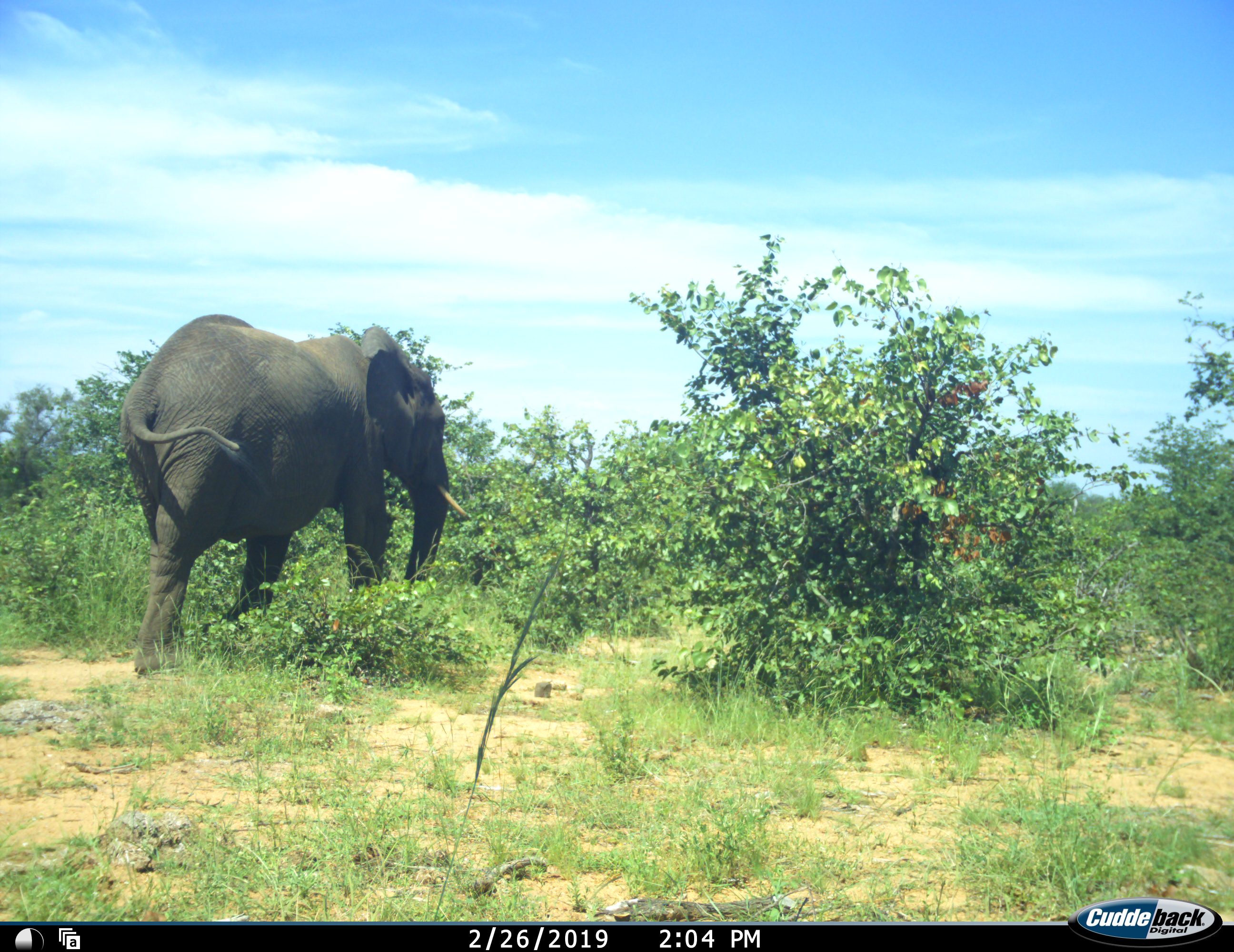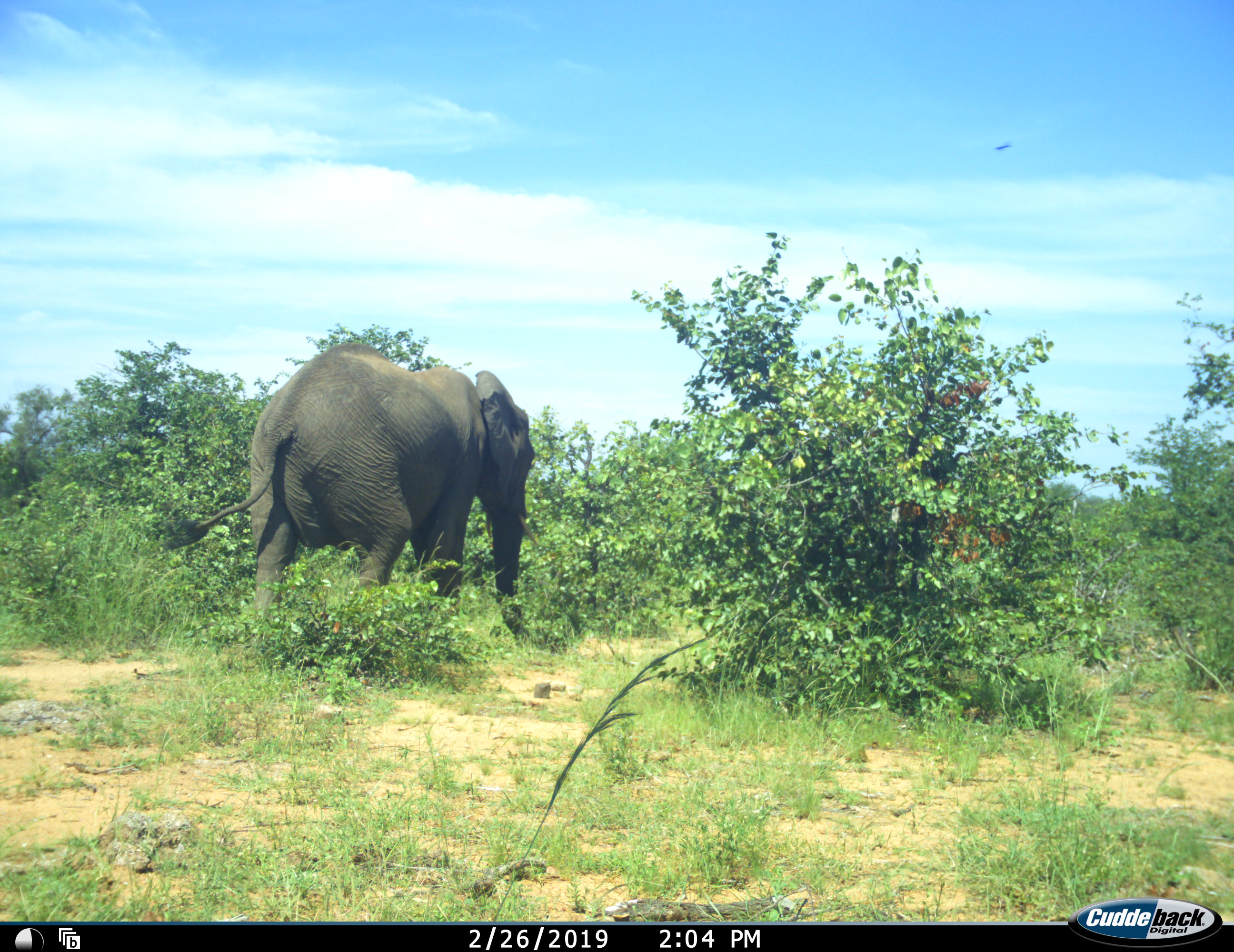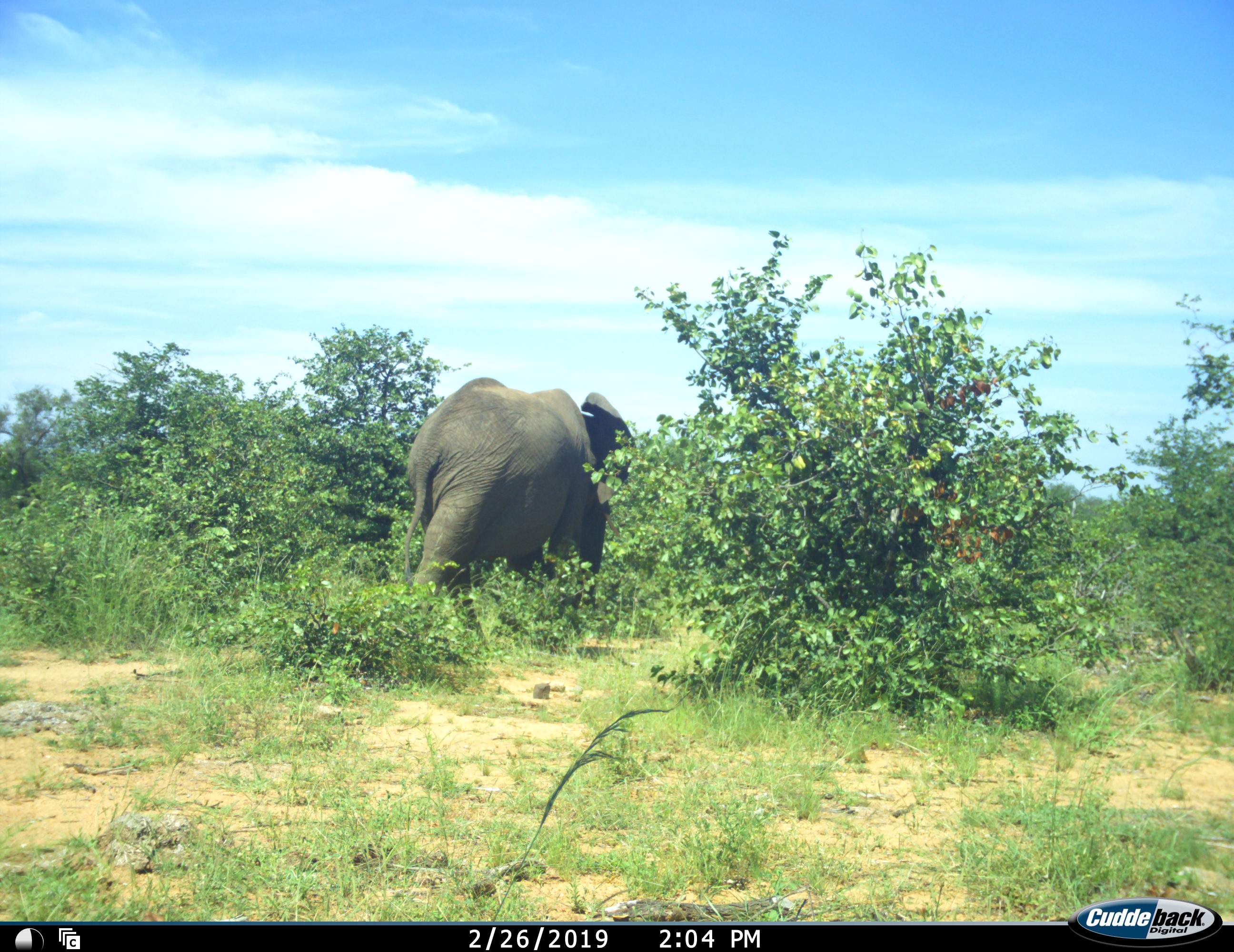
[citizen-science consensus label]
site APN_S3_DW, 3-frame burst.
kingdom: Animalia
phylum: Chordata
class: Mammalia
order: Proboscidea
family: Elephantidae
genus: Loxodonta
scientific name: Loxodonta africana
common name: african bush elephant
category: elephant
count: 1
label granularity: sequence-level